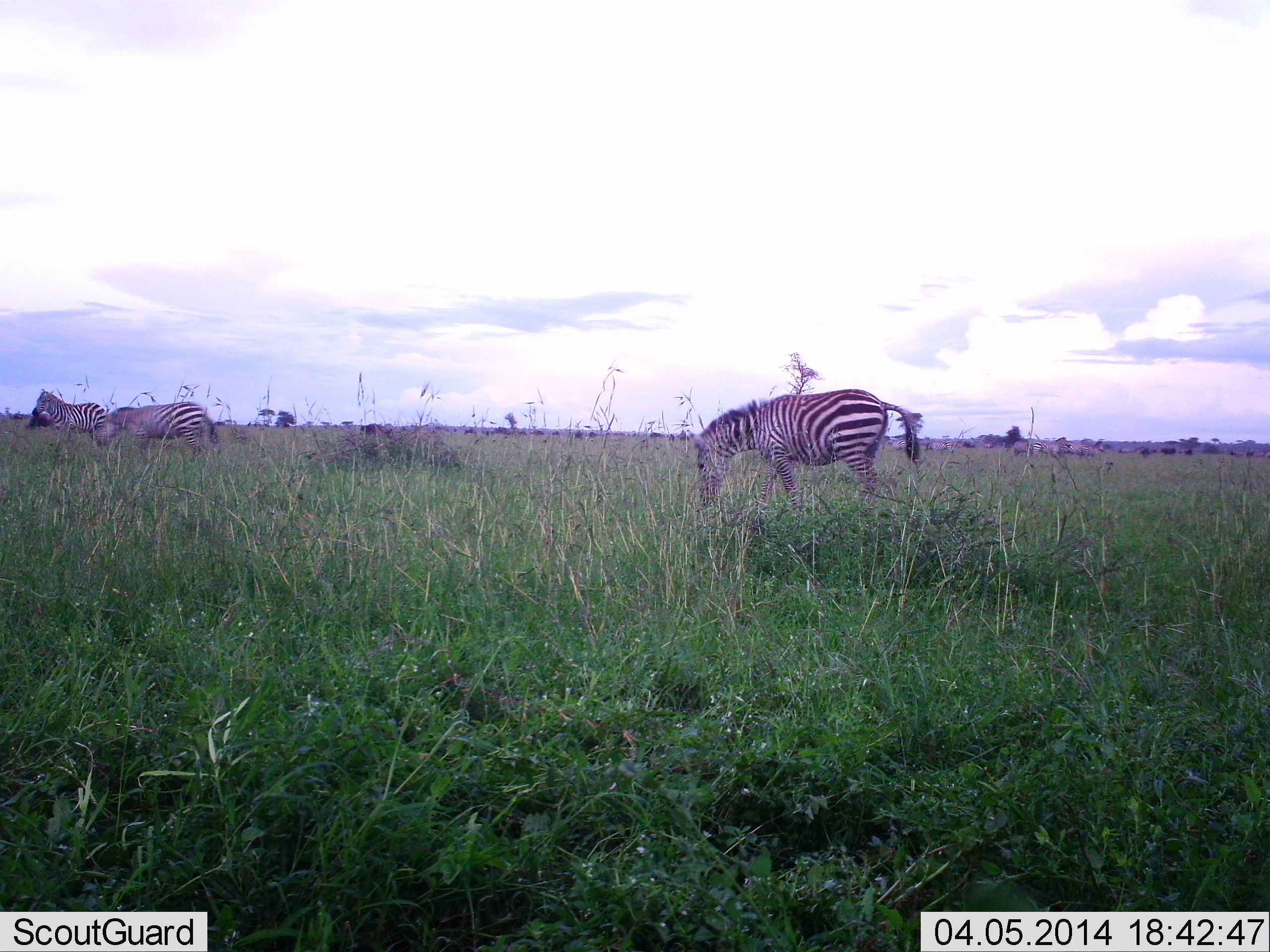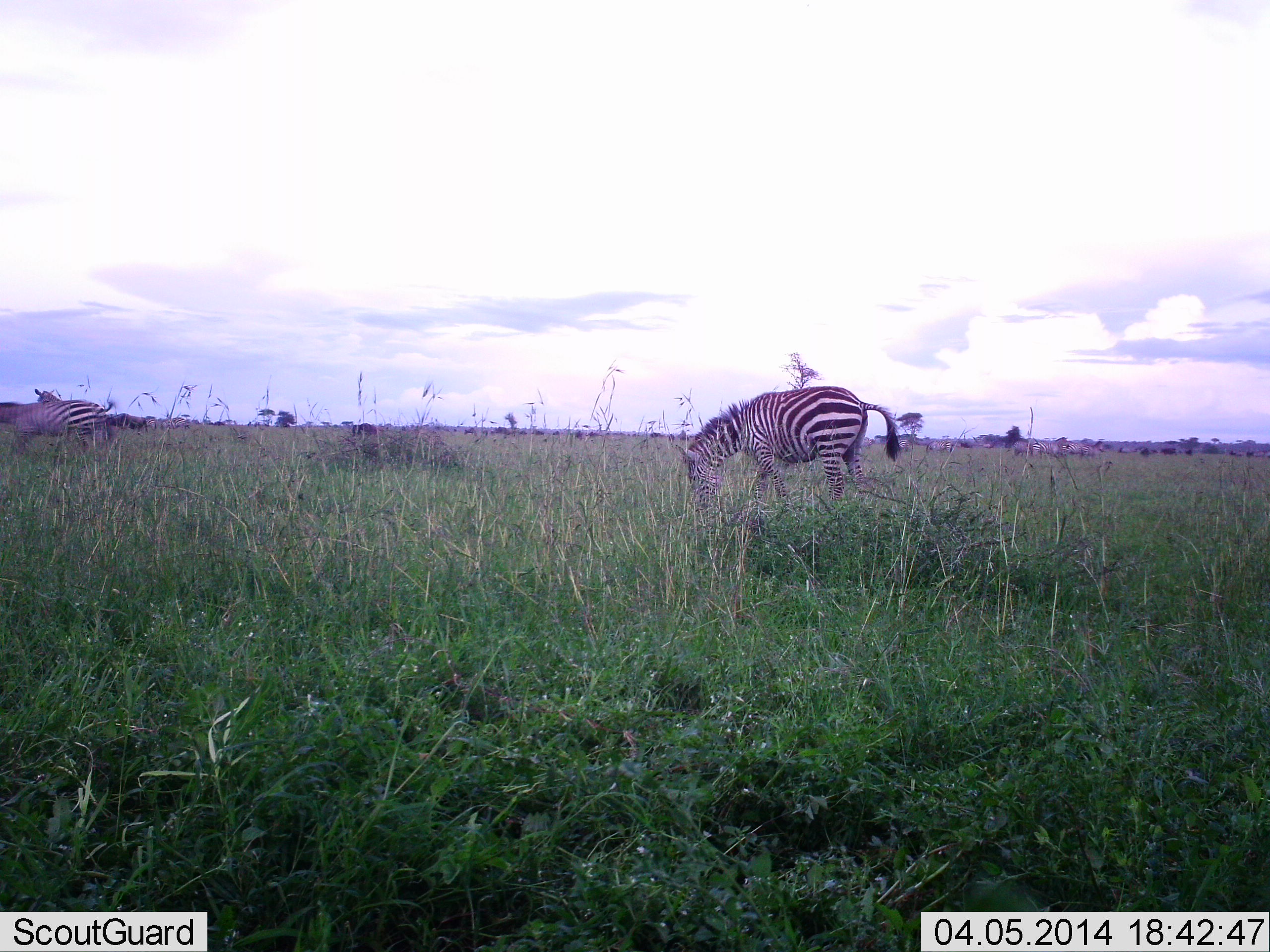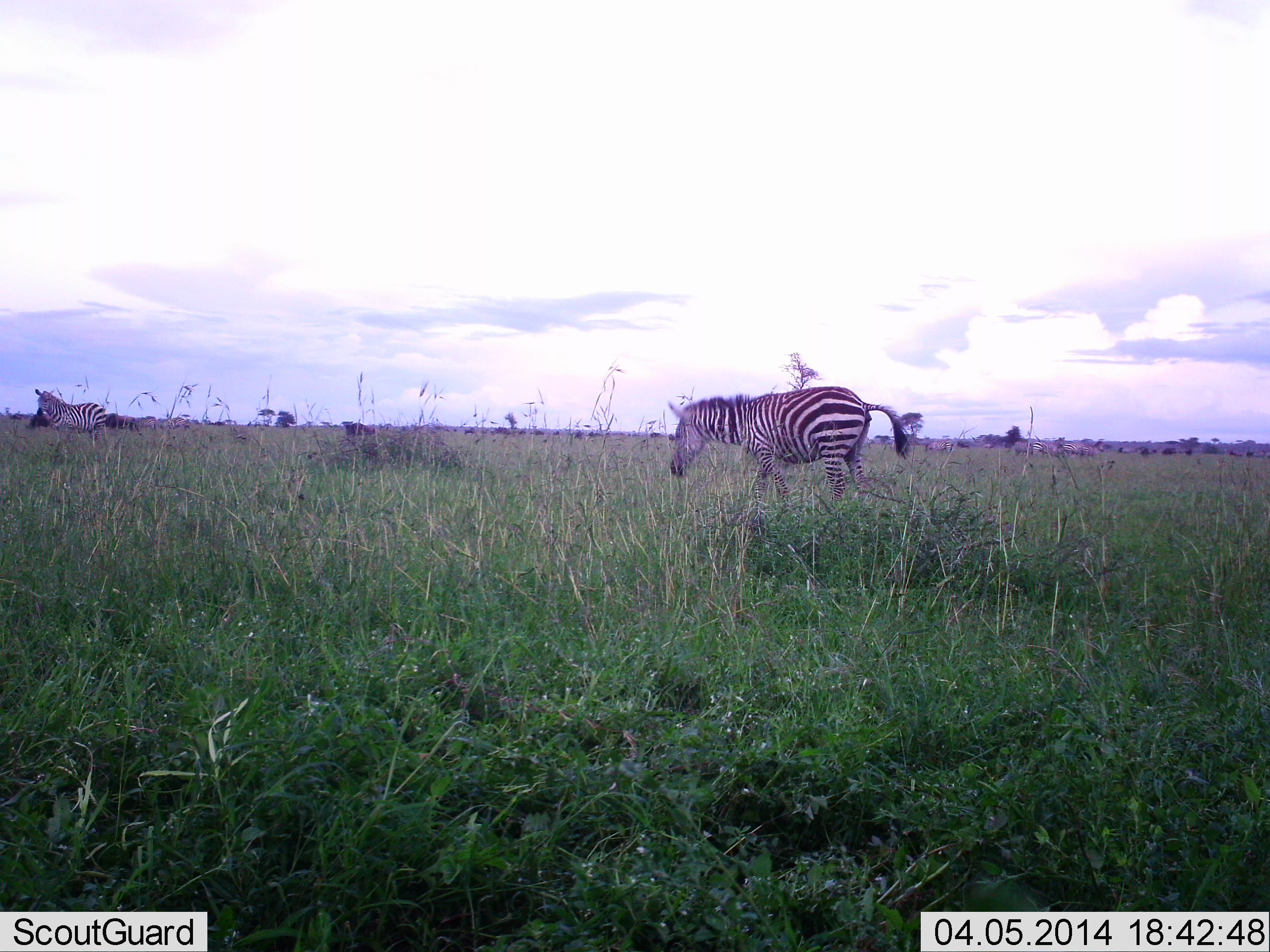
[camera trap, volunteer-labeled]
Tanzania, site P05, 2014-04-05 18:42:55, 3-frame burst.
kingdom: Animalia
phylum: Chordata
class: Mammalia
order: Perissodactyla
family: Equidae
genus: Equus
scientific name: Equus quagga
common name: plains zebra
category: zebra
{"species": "zebra (plains zebra) (Equus quagga)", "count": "3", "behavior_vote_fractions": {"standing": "36%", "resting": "0%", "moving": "64%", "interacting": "0%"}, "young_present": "0%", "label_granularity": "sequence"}